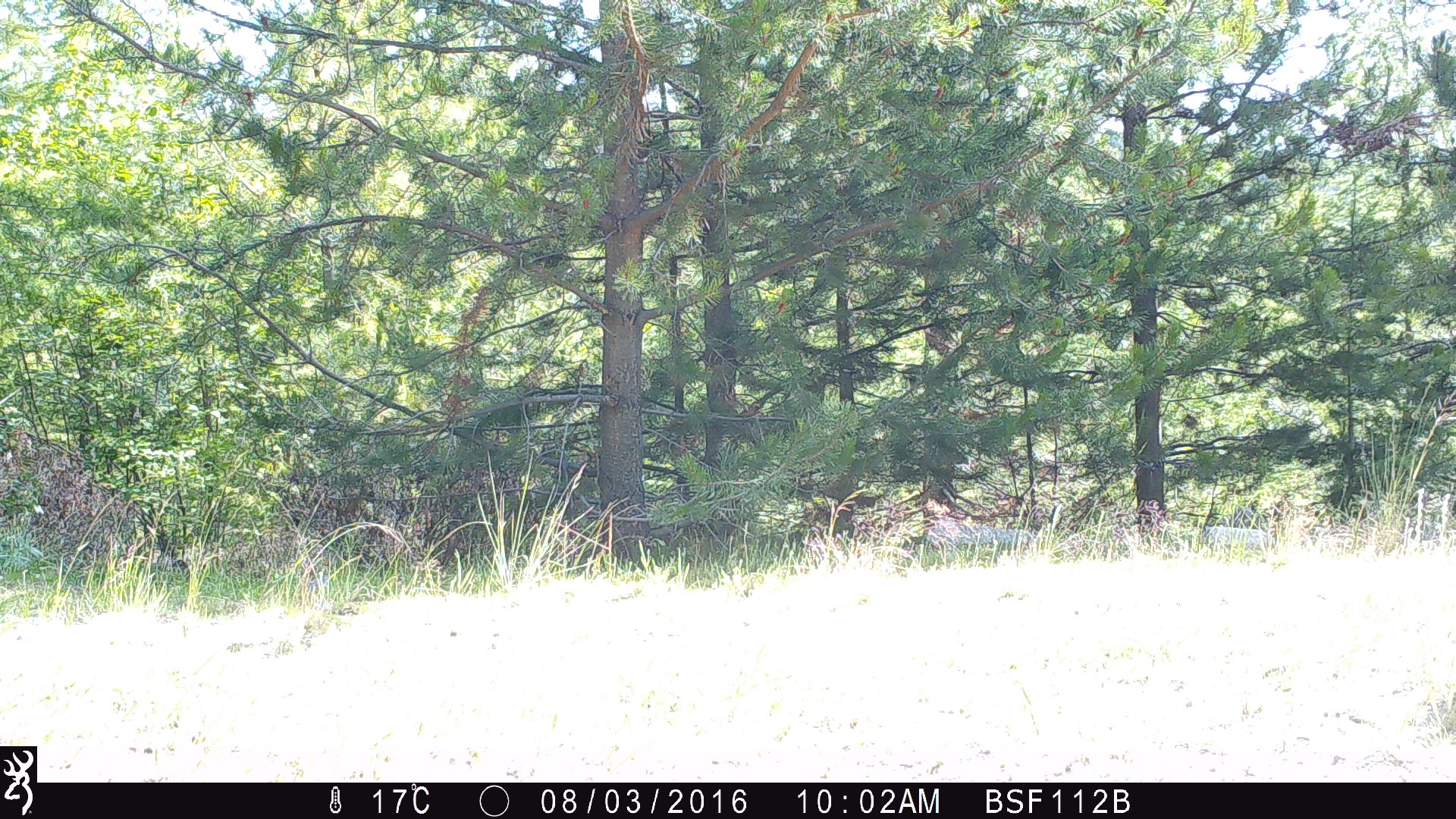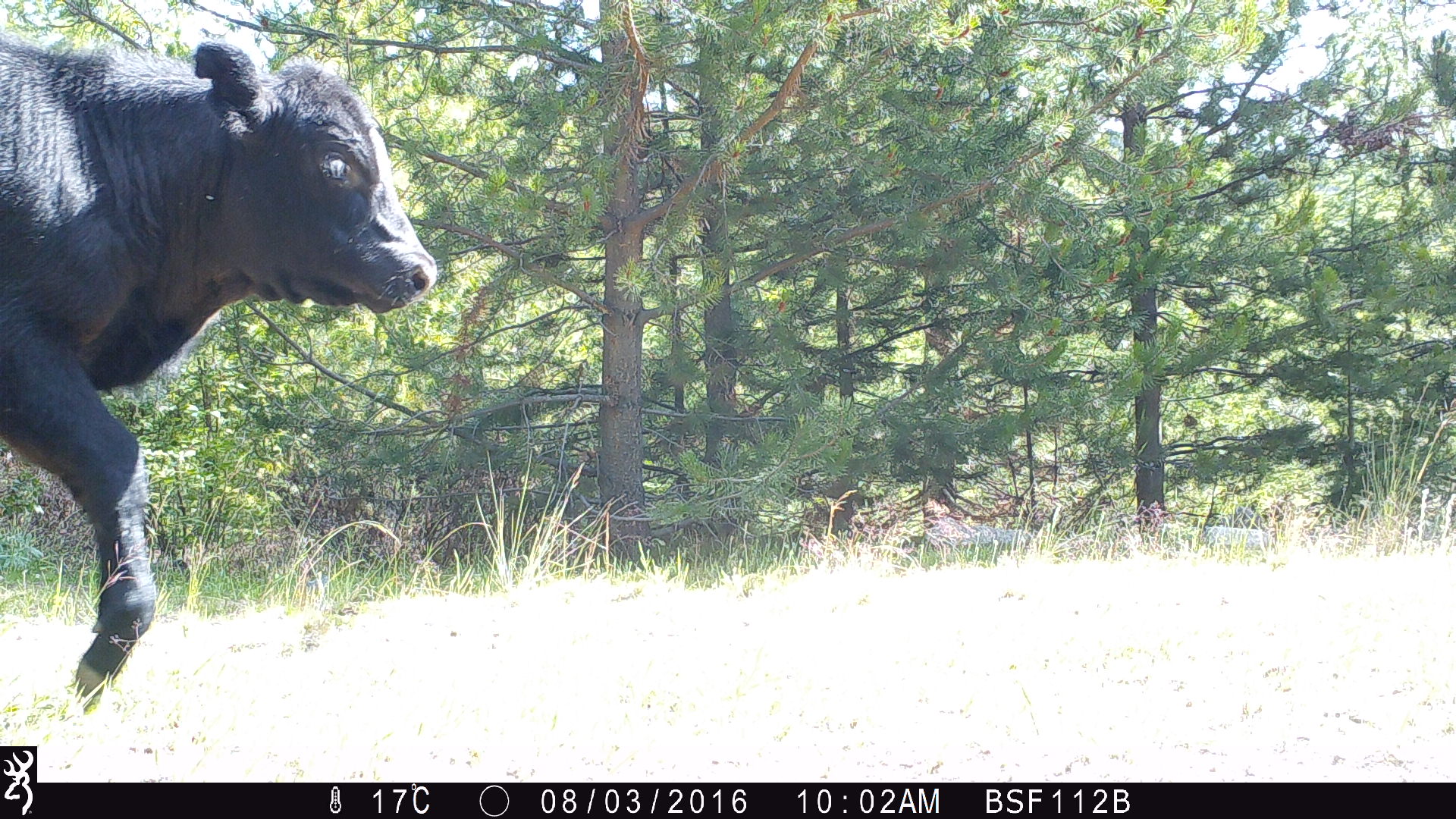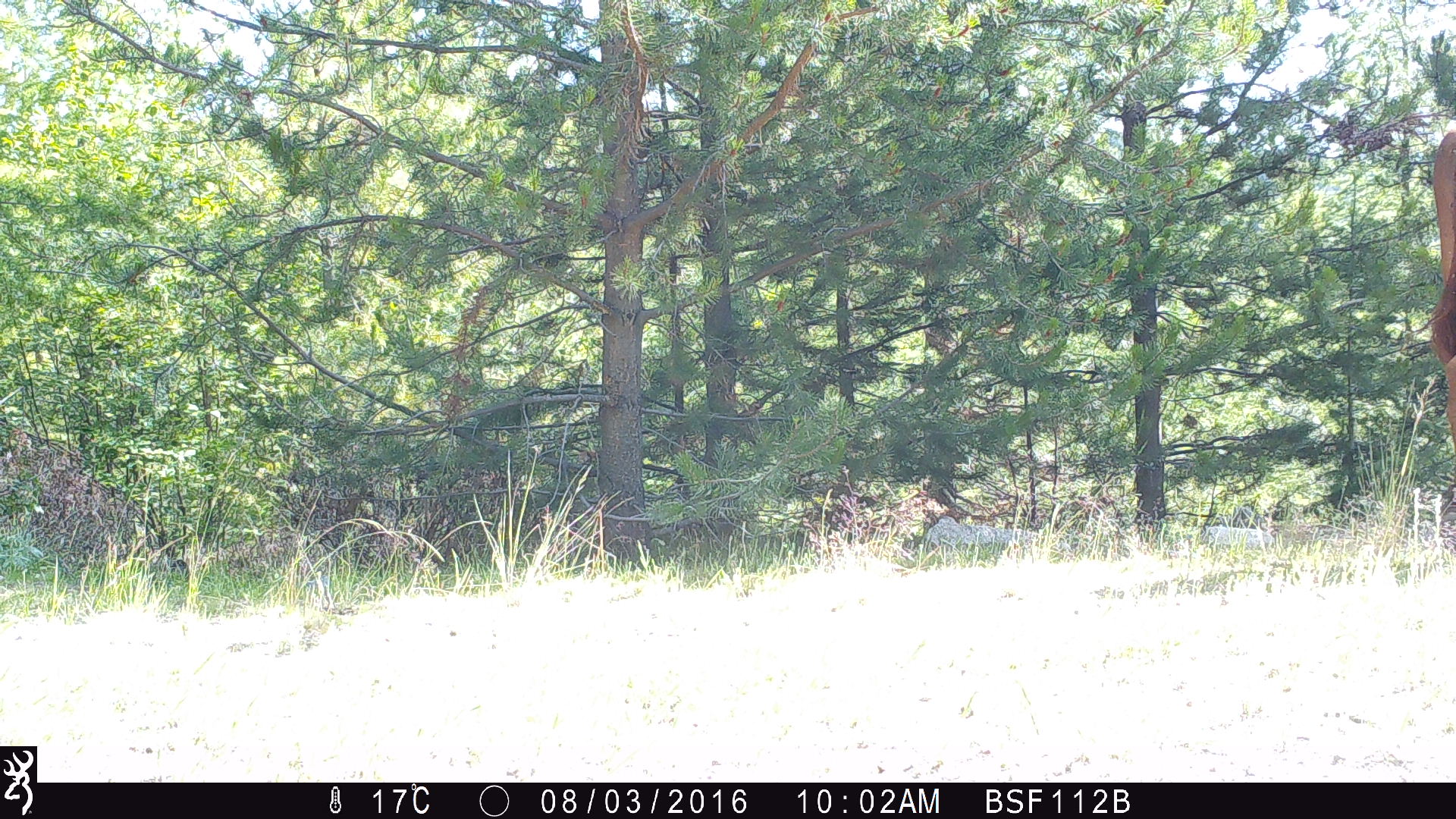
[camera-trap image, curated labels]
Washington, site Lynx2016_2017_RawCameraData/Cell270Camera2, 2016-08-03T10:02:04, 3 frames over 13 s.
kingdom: Animalia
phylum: Chordata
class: Mammalia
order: Artiodactyla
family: Bovidae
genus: Bos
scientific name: Bos taurus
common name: domestic cattle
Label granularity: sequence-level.